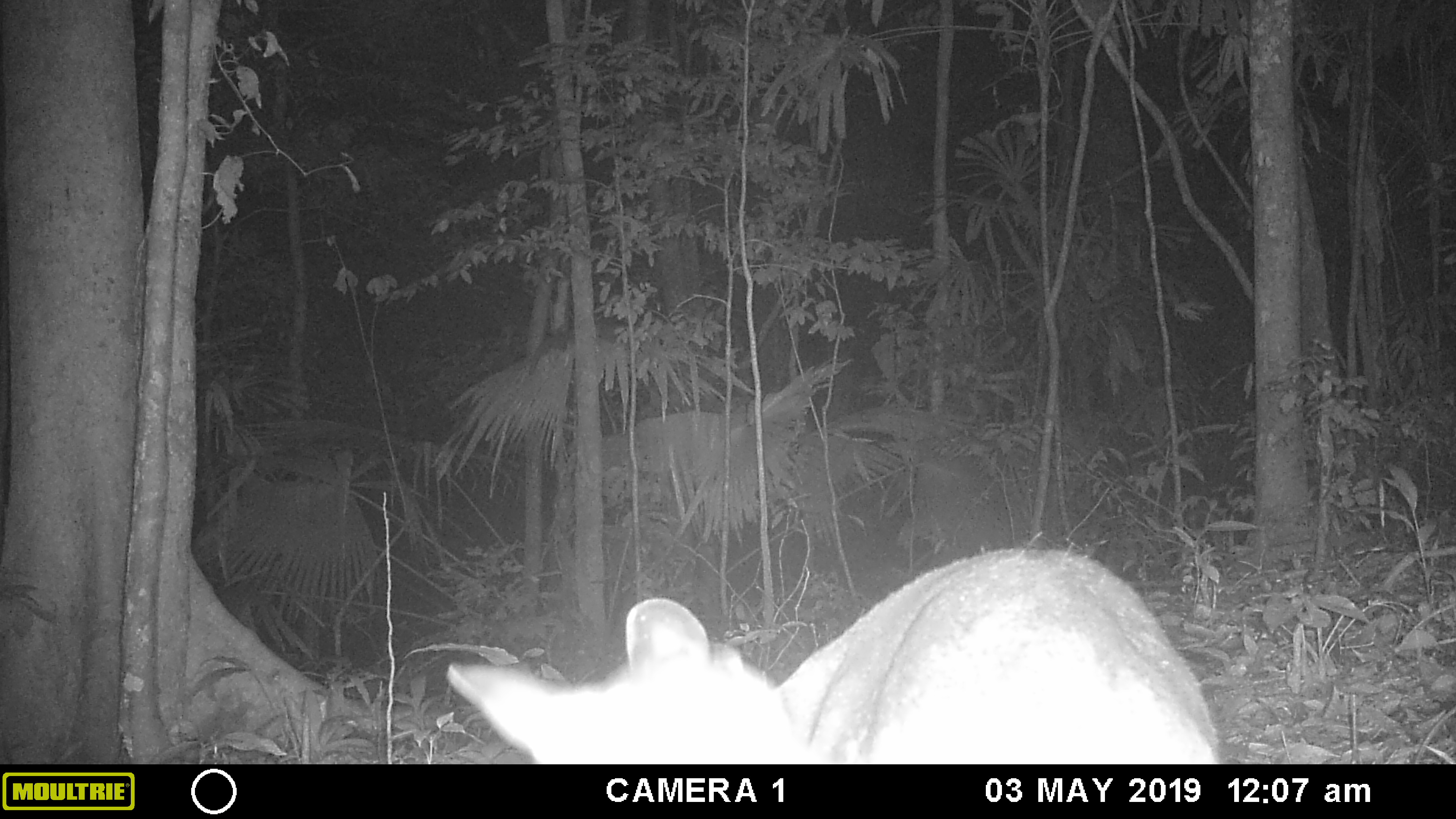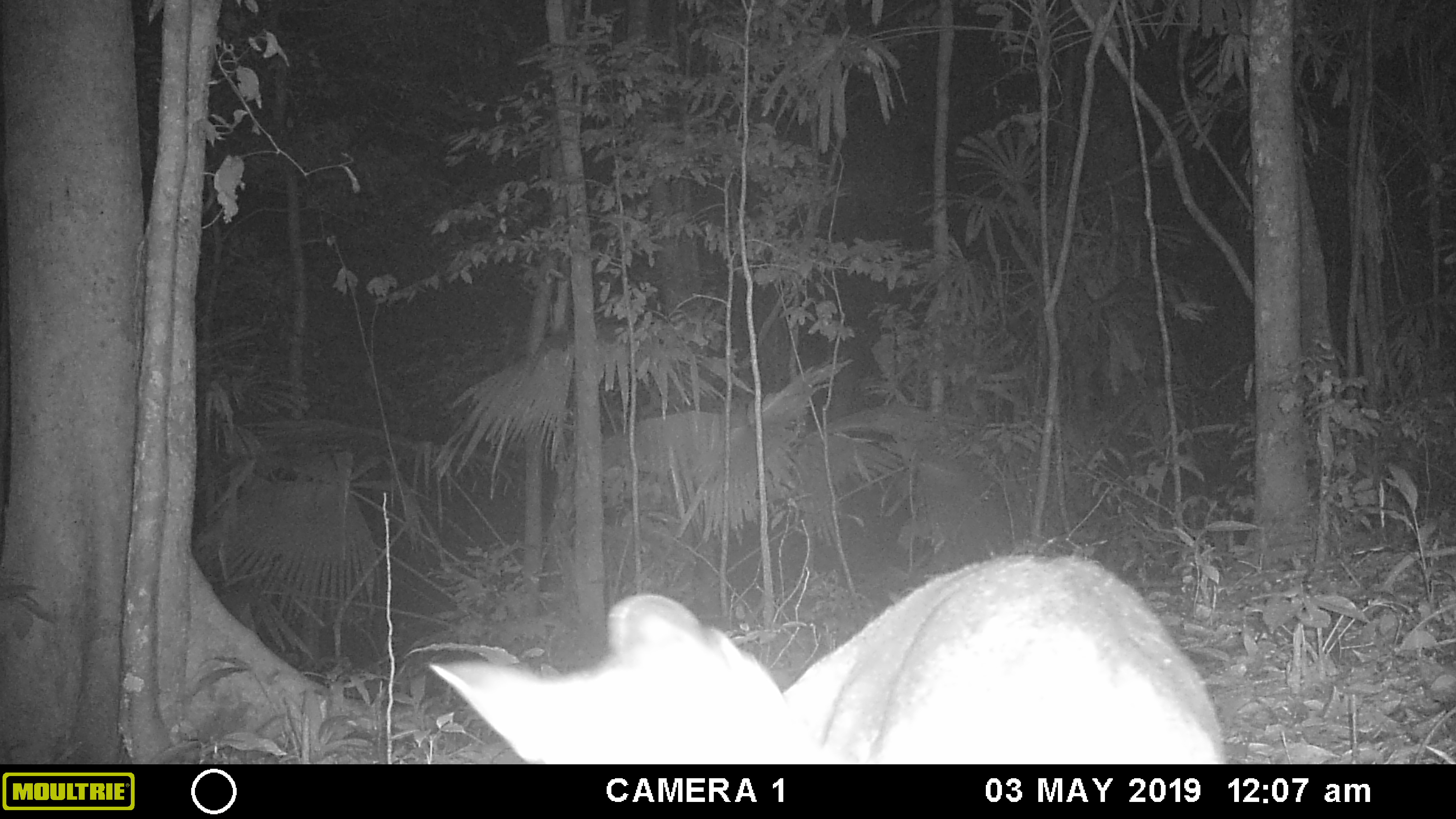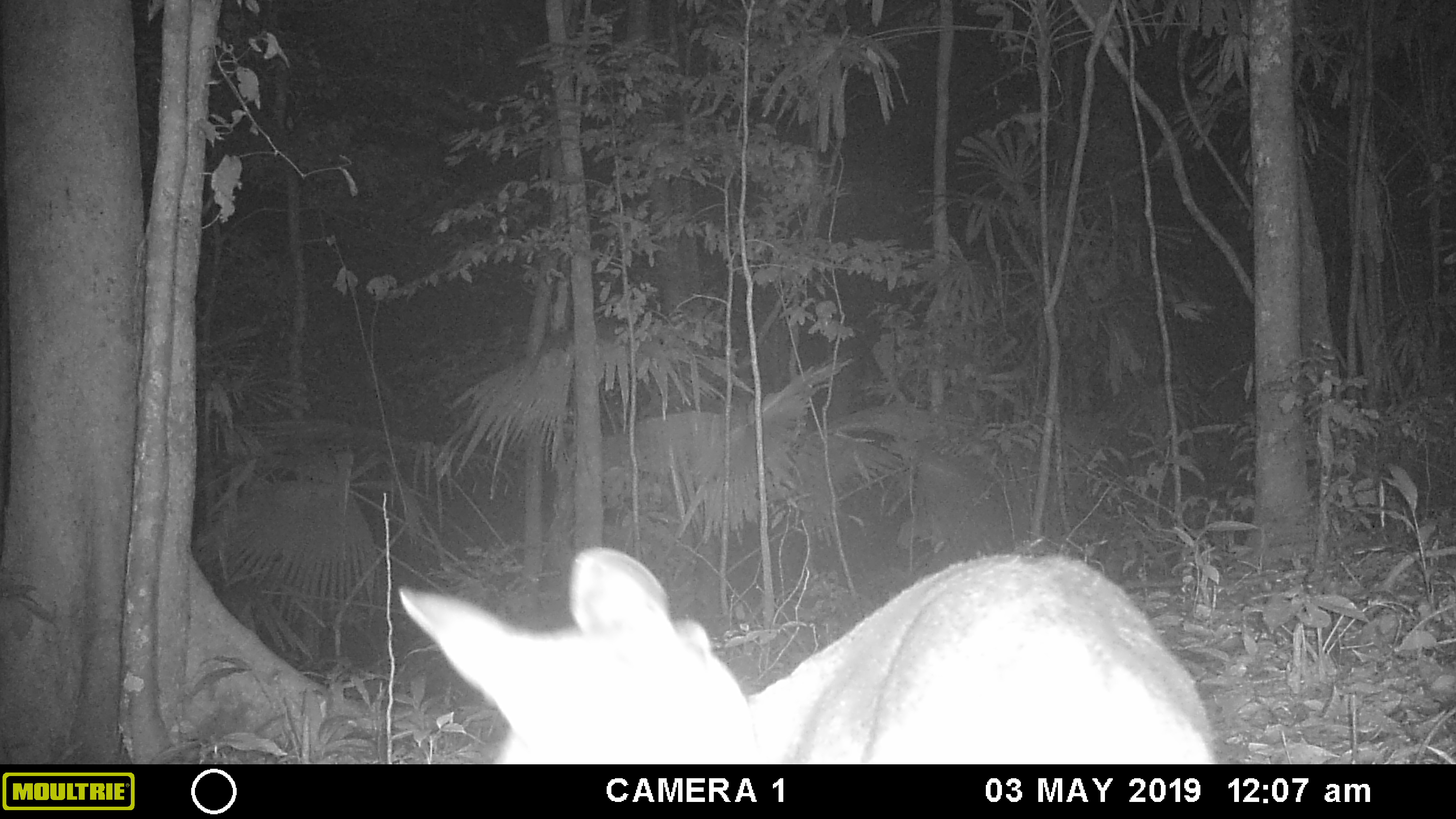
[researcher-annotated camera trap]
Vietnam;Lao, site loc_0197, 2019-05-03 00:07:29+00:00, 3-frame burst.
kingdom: Animalia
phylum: Chordata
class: Mammalia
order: Artiodactyla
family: Cervidae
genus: Muntiacus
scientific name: Muntiacus vuquangensis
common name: large-antlered muntjac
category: large antlered muntjac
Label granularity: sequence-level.